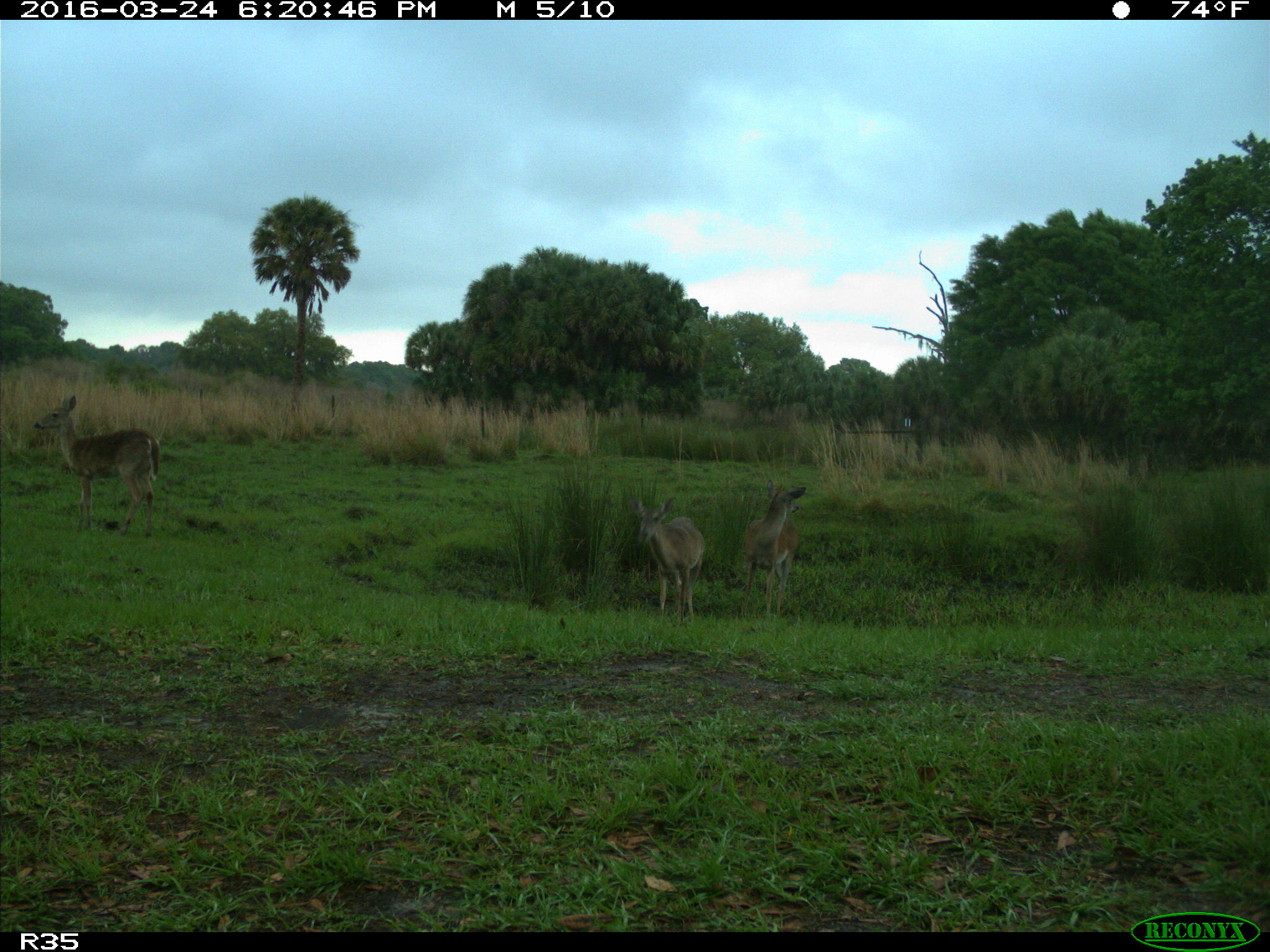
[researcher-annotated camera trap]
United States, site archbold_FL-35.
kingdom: Animalia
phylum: Chordata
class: Mammalia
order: Artiodactyla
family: Cervidae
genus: Odocoileus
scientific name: Odocoileus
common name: deer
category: unidentified deer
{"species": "unidentified deer (deer) (Odocoileus)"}